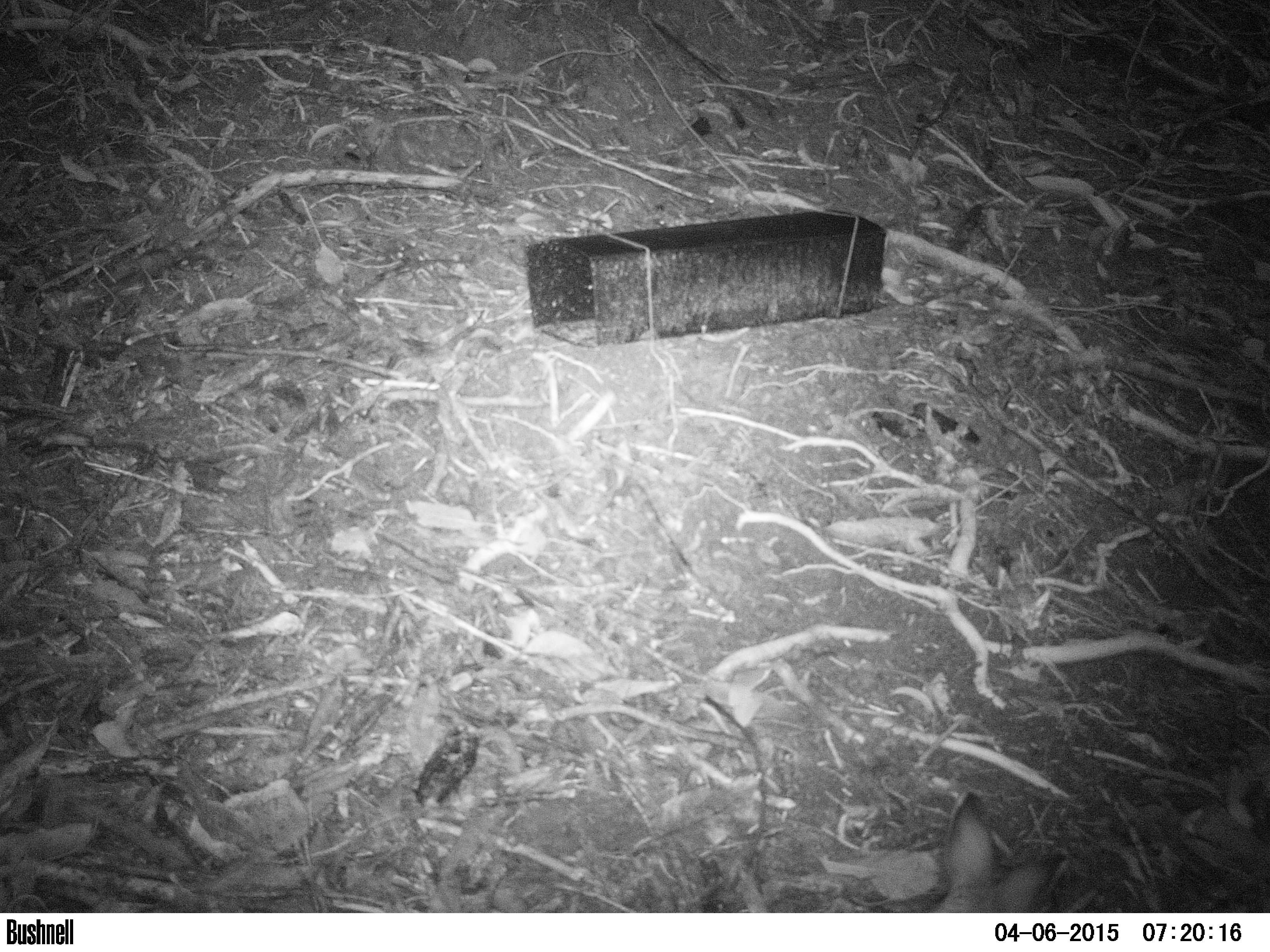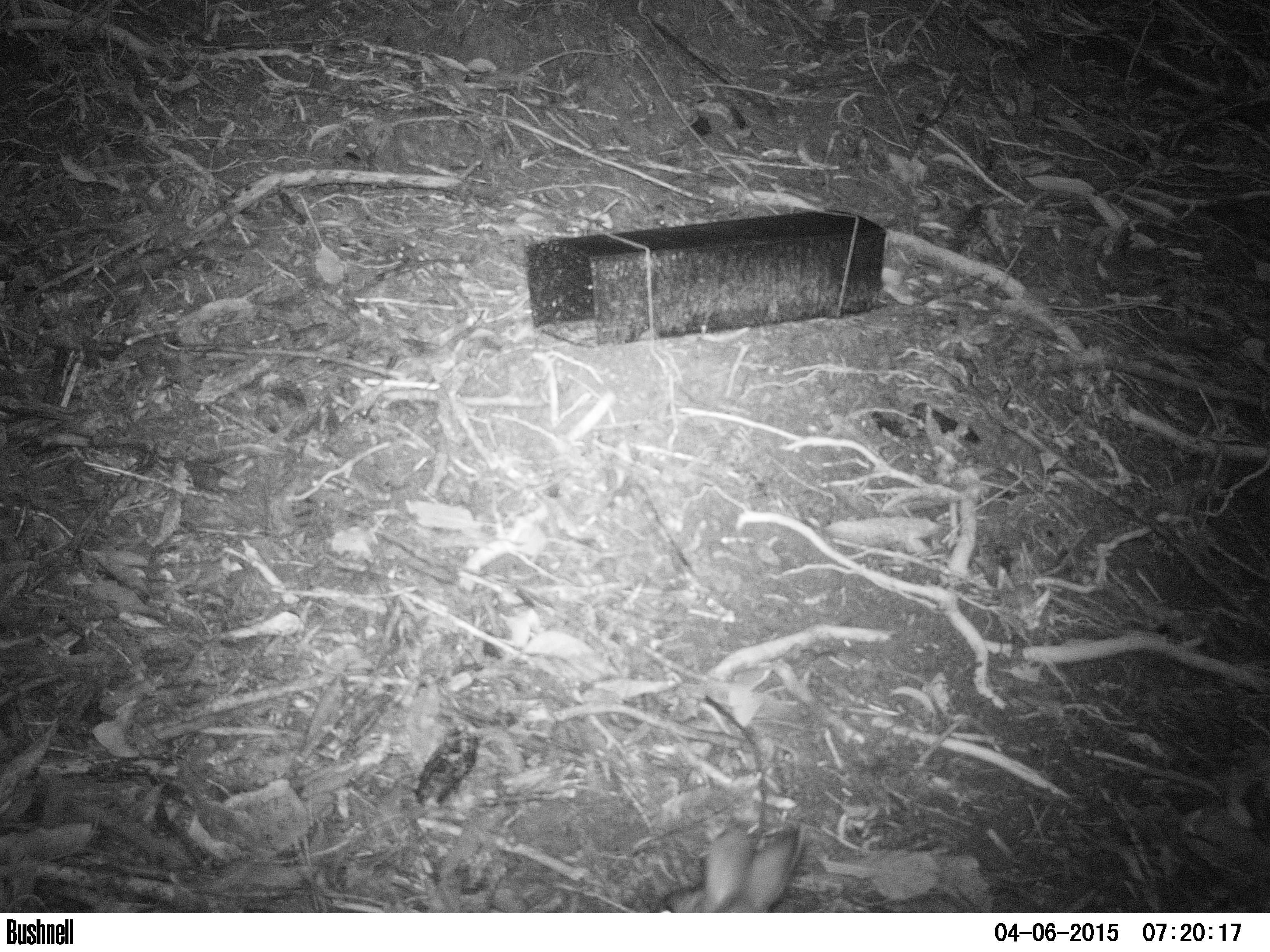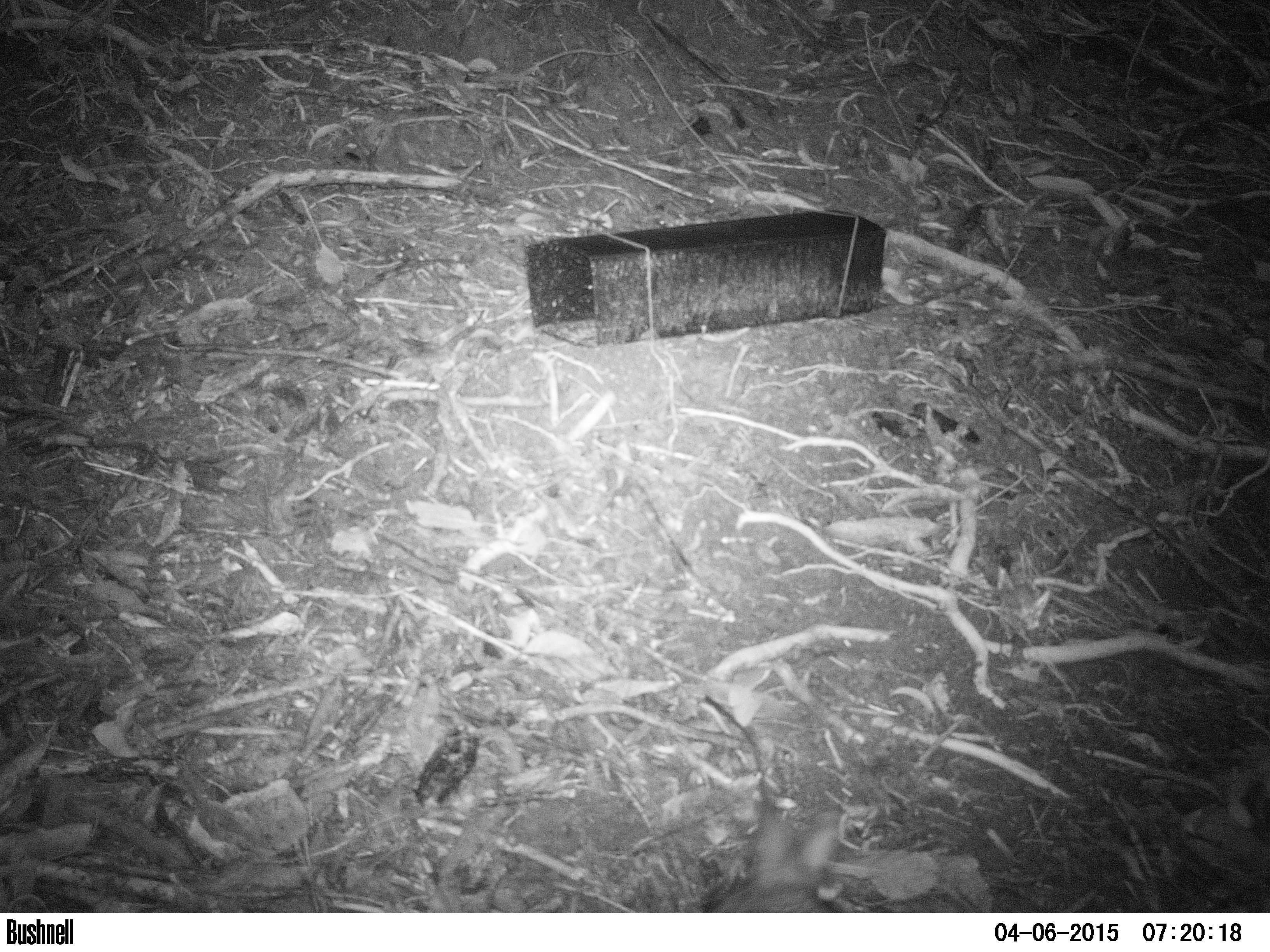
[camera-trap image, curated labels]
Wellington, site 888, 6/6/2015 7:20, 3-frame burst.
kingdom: Animalia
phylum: Chordata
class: Mammalia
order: Lagomorpha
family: Leporidae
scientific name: Leporidae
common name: rabbit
Rabbit (Leporidae).